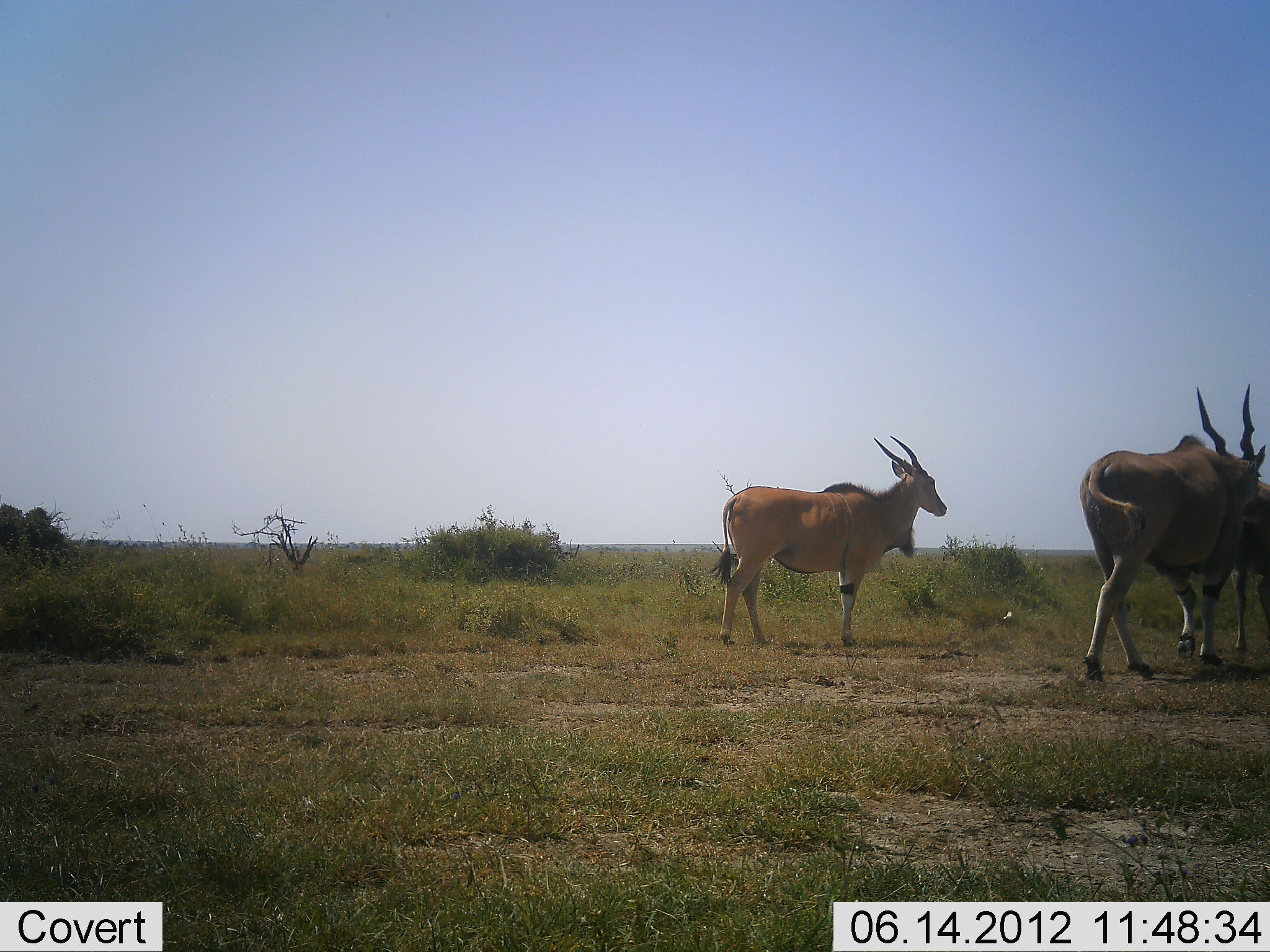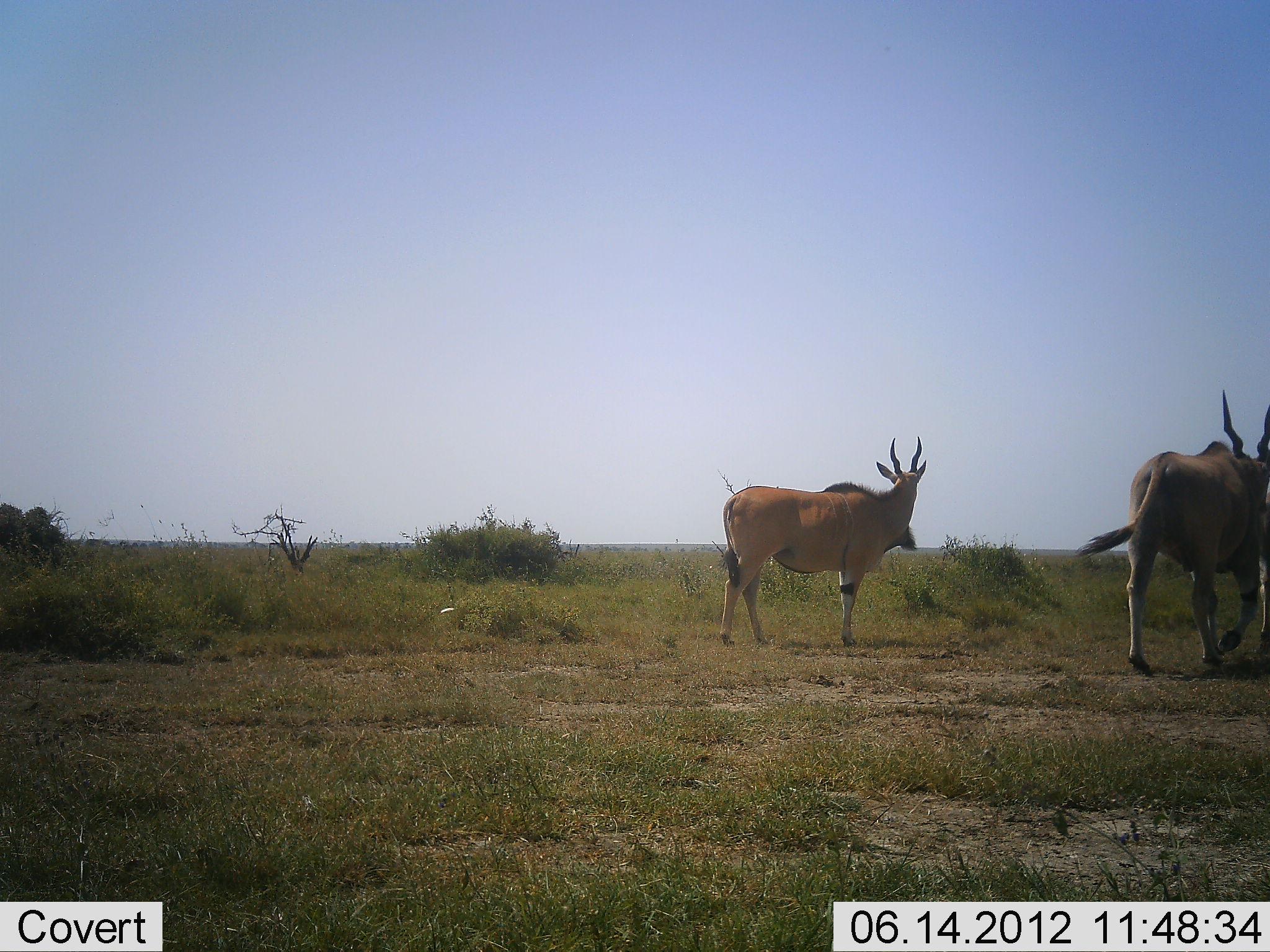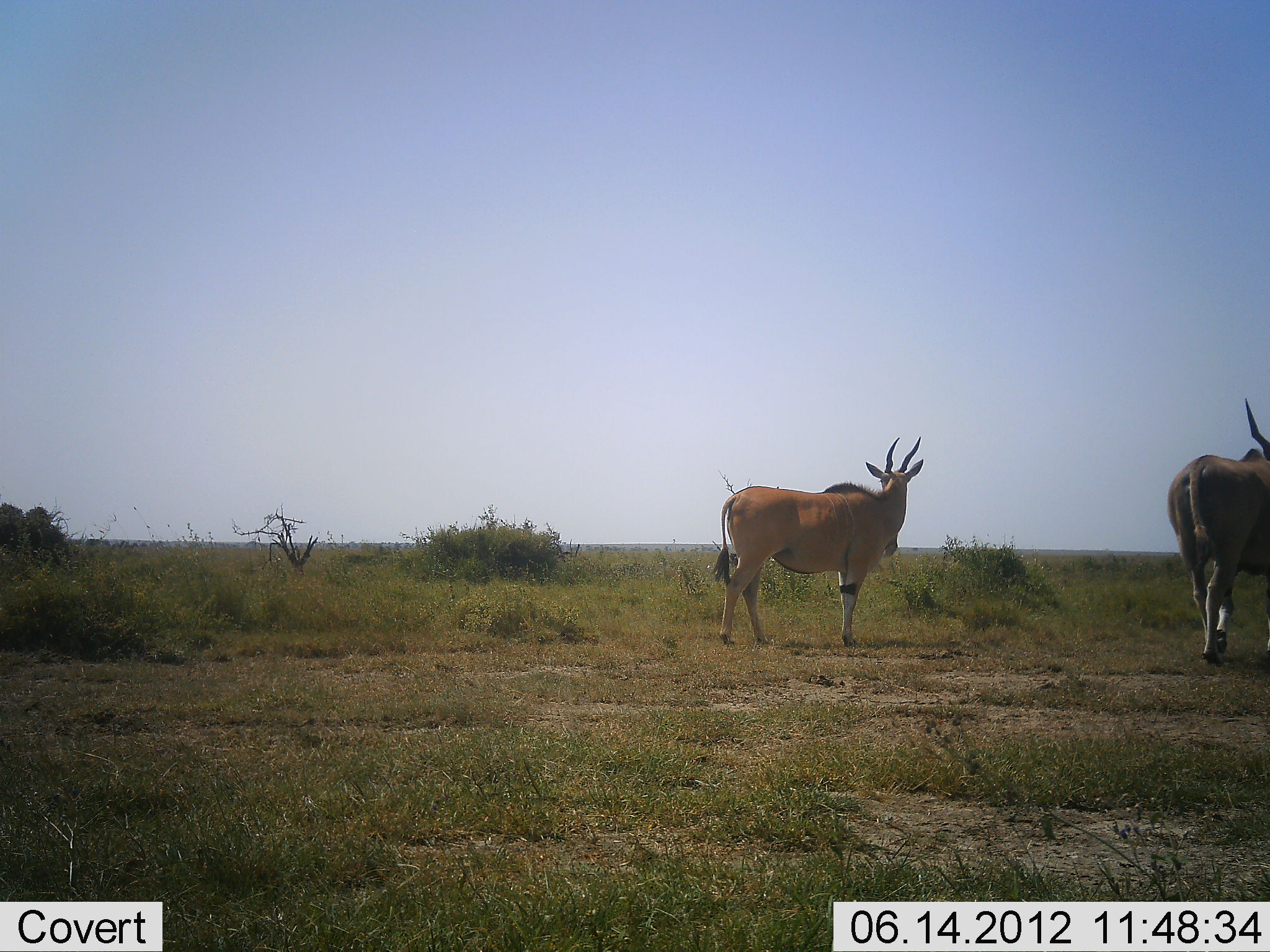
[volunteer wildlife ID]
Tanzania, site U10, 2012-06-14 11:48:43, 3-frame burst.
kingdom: Animalia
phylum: Chordata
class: Mammalia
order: Artiodactyla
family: Bovidae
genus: Tragelaphus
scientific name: Tragelaphus oryx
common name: eland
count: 3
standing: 80%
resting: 0%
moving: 100%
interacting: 0%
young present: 0%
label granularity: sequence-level